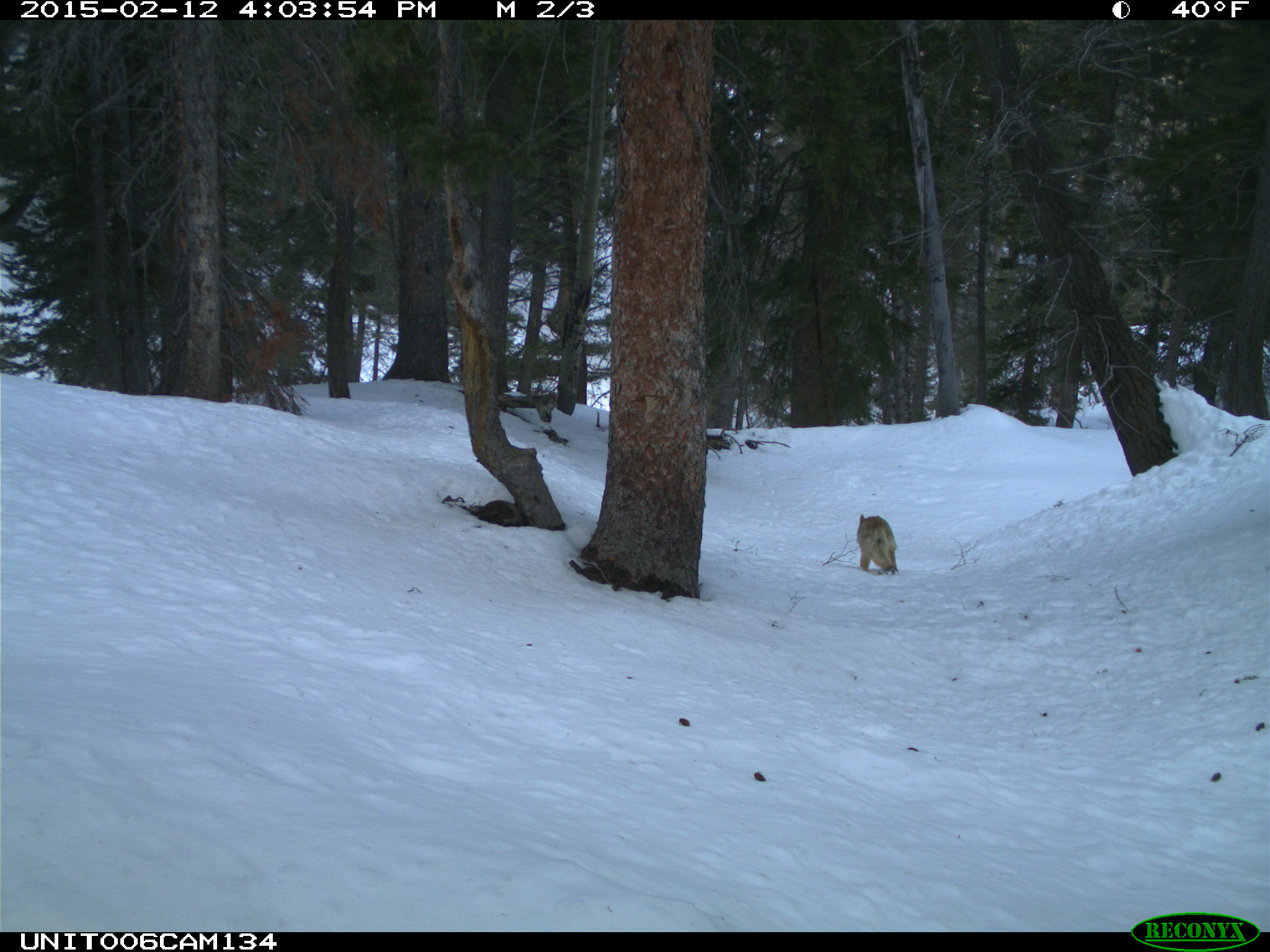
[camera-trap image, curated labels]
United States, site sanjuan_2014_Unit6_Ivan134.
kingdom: Animalia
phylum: Chordata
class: Mammalia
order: Carnivora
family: Canidae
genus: Canis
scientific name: Canis latrans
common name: coyote